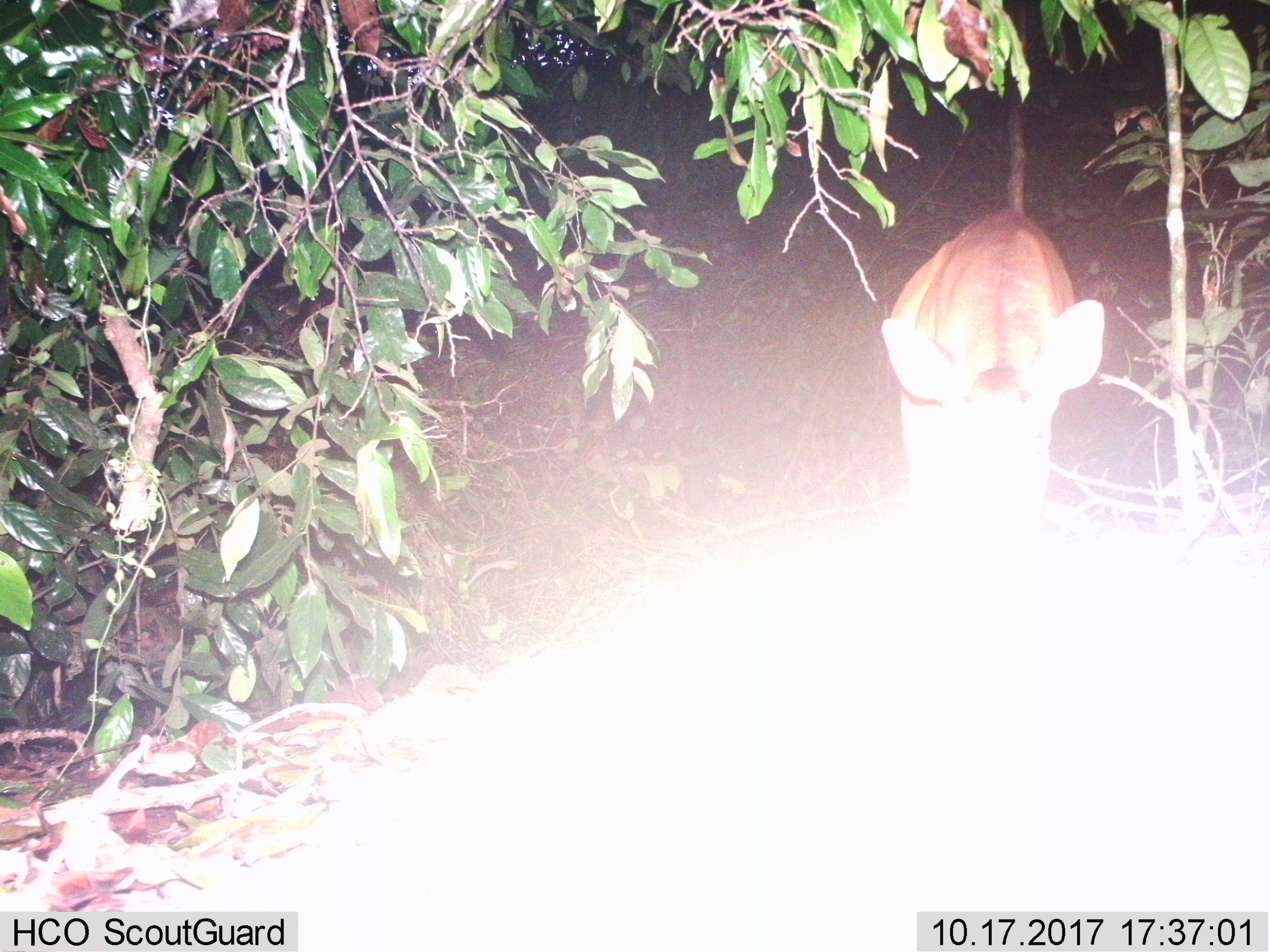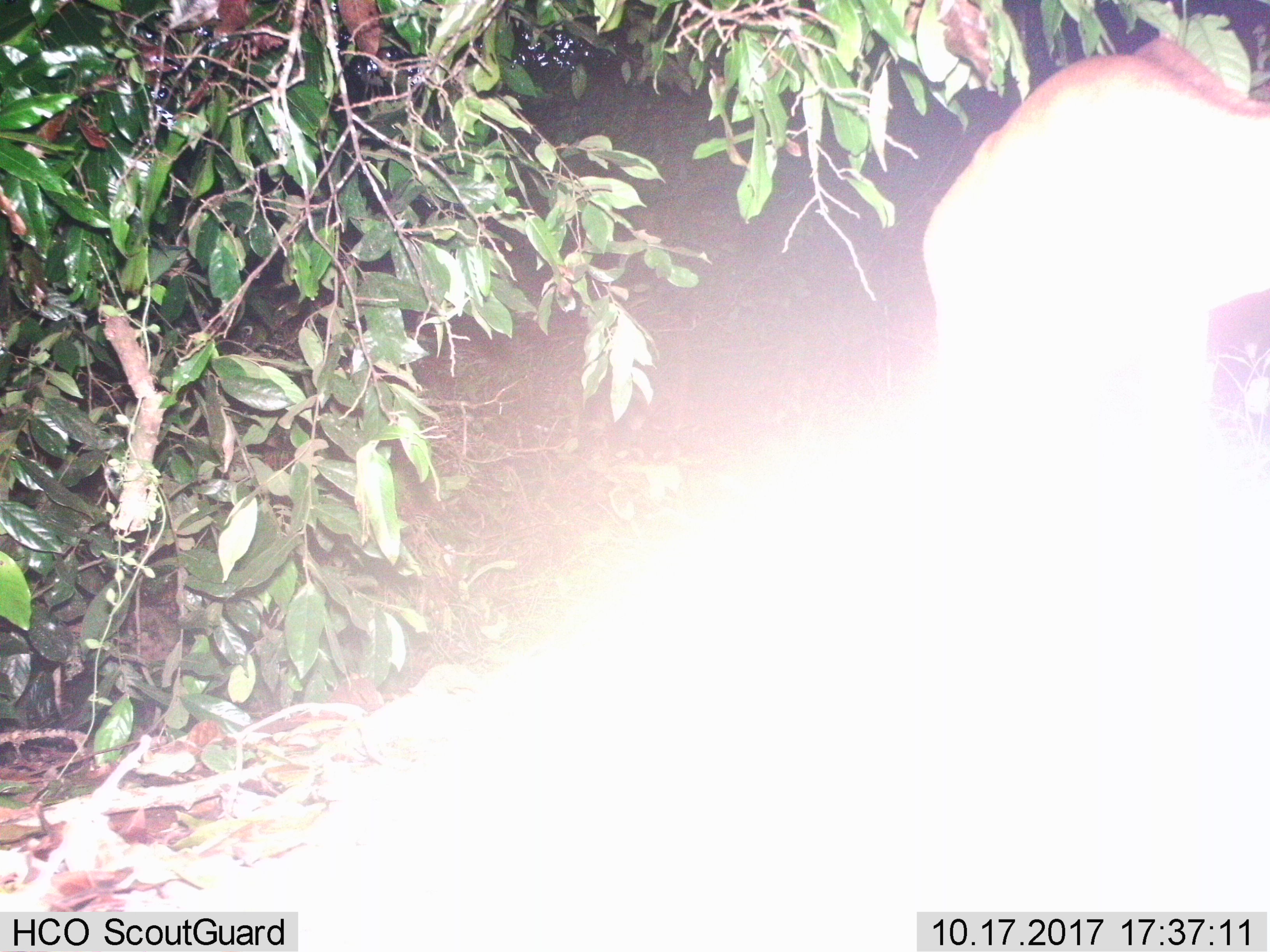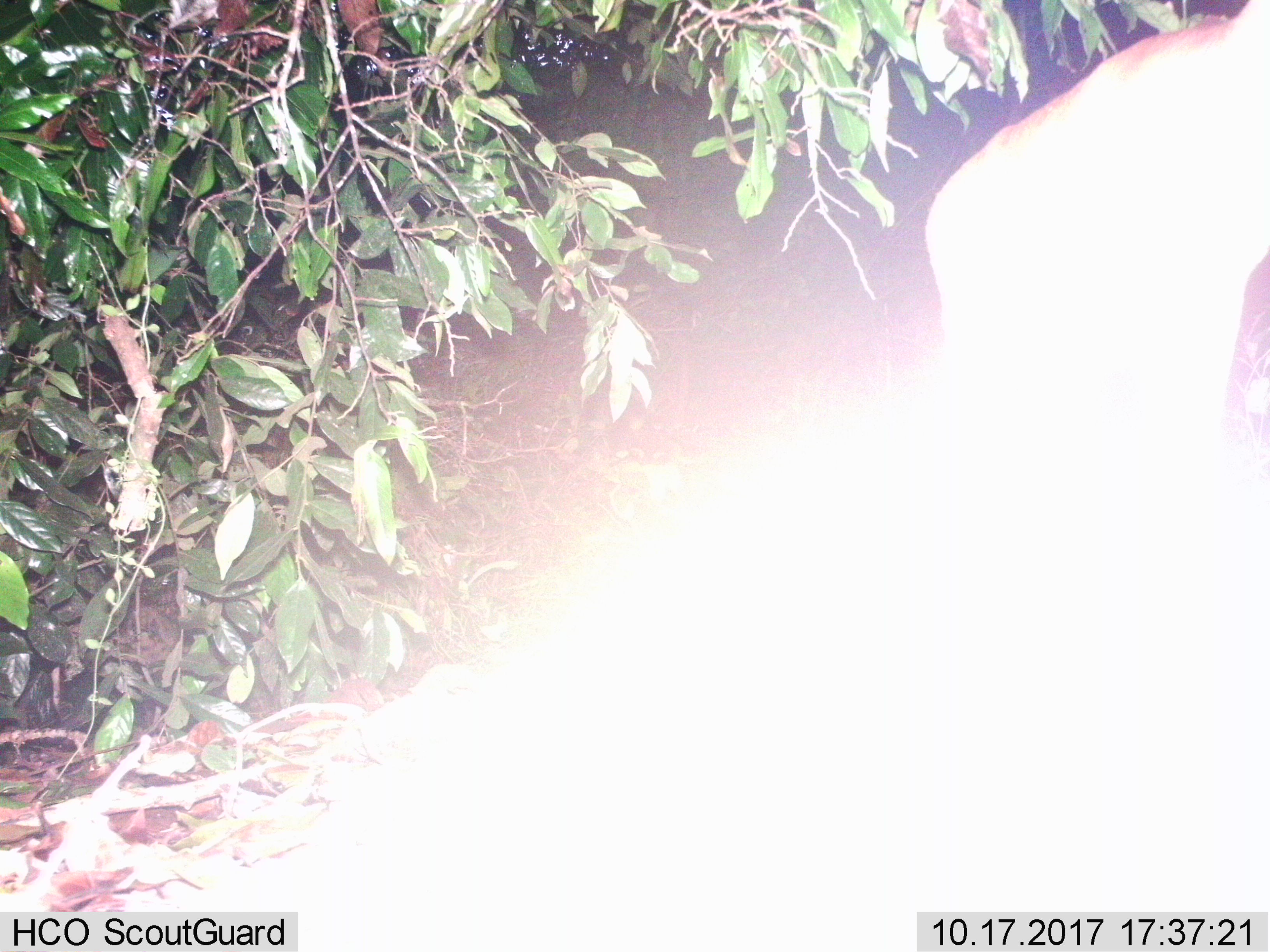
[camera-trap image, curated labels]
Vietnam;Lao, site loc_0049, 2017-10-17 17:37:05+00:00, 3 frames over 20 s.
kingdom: Animalia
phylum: Chordata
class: Mammalia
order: Artiodactyla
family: Cervidae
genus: Muntiacus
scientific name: Muntiacus vuquangensis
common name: large-antlered muntjac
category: large antlered muntjac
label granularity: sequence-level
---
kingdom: Animalia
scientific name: Animalia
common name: animal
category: unidentified animal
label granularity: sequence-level